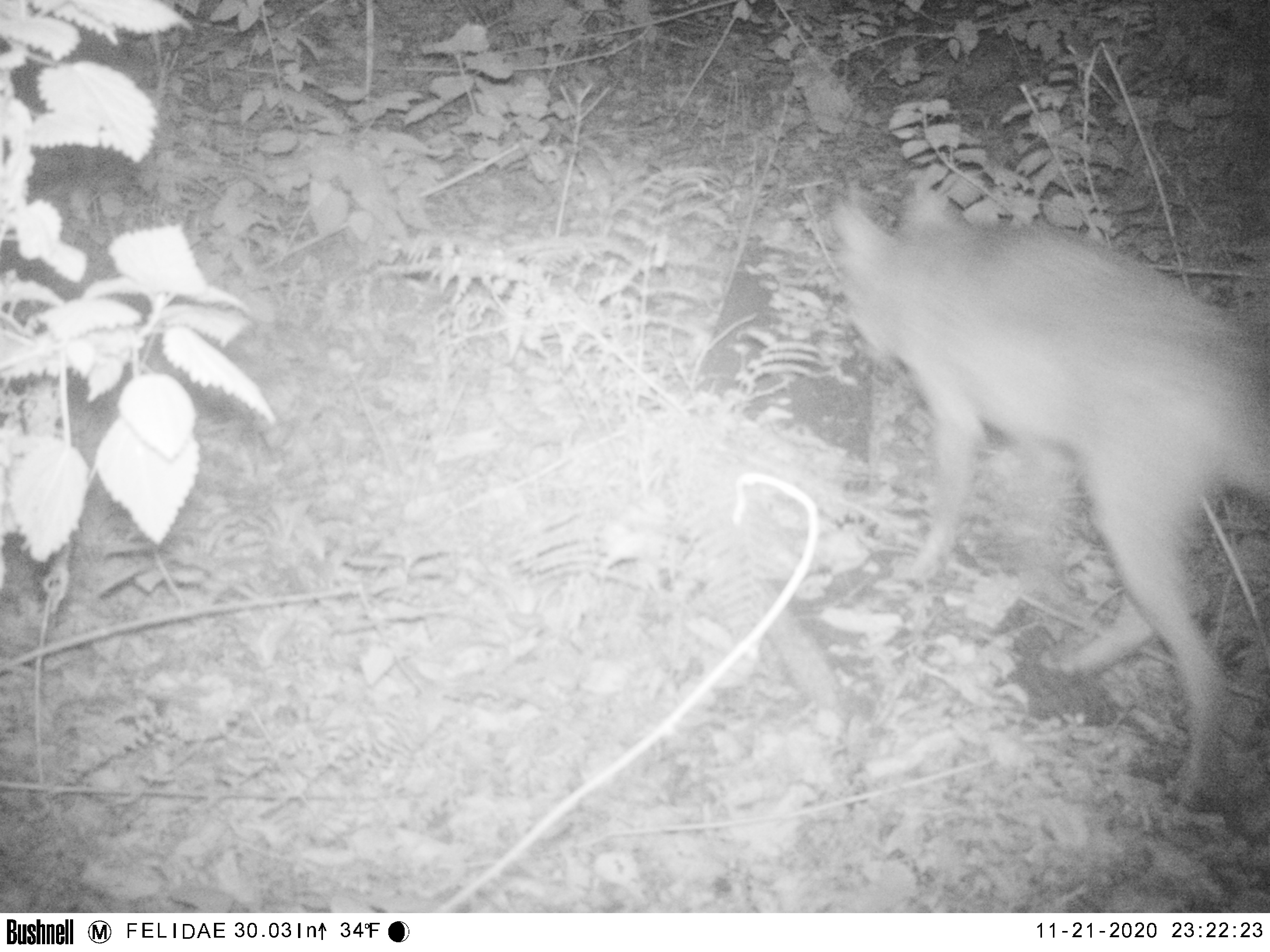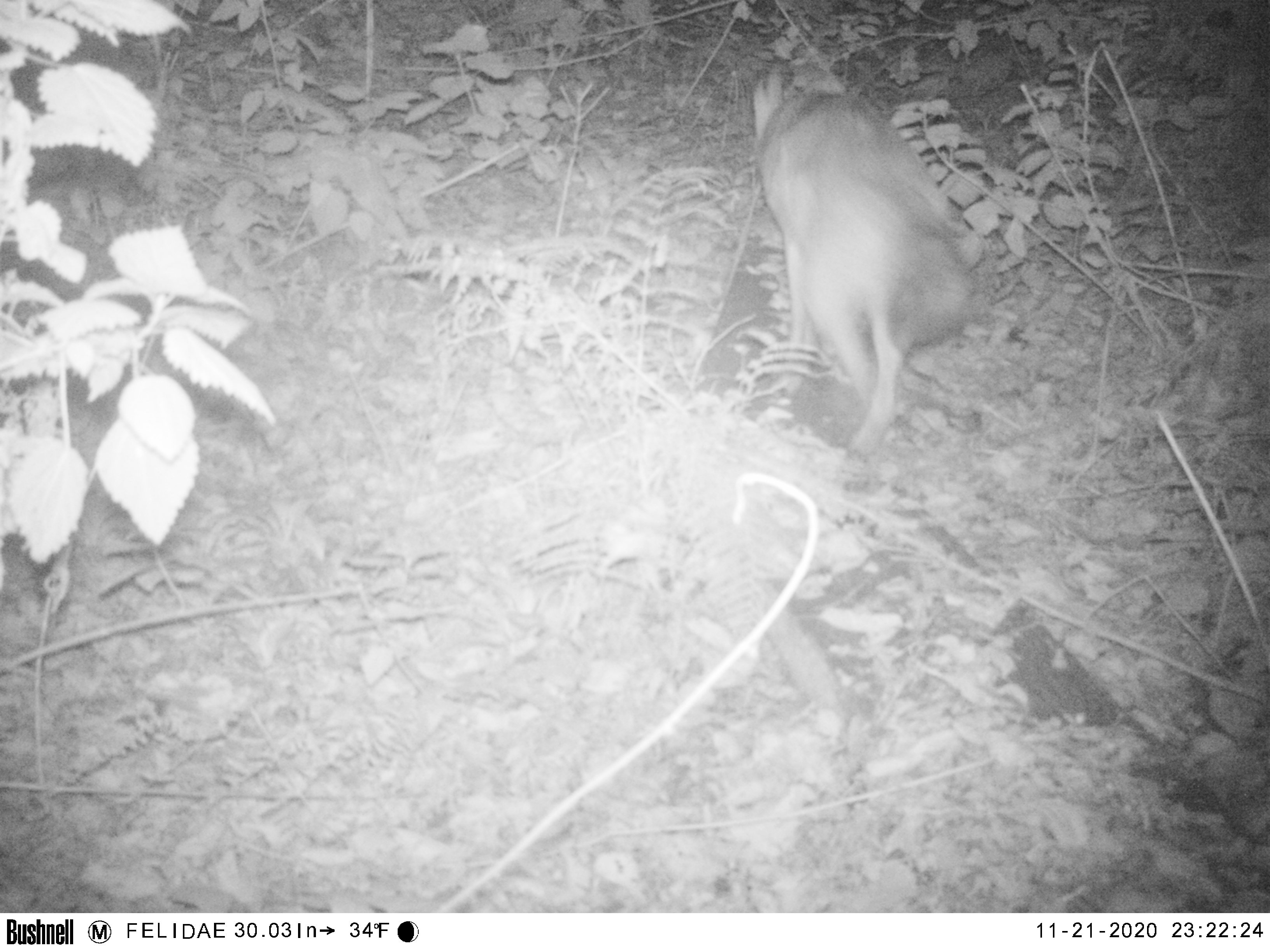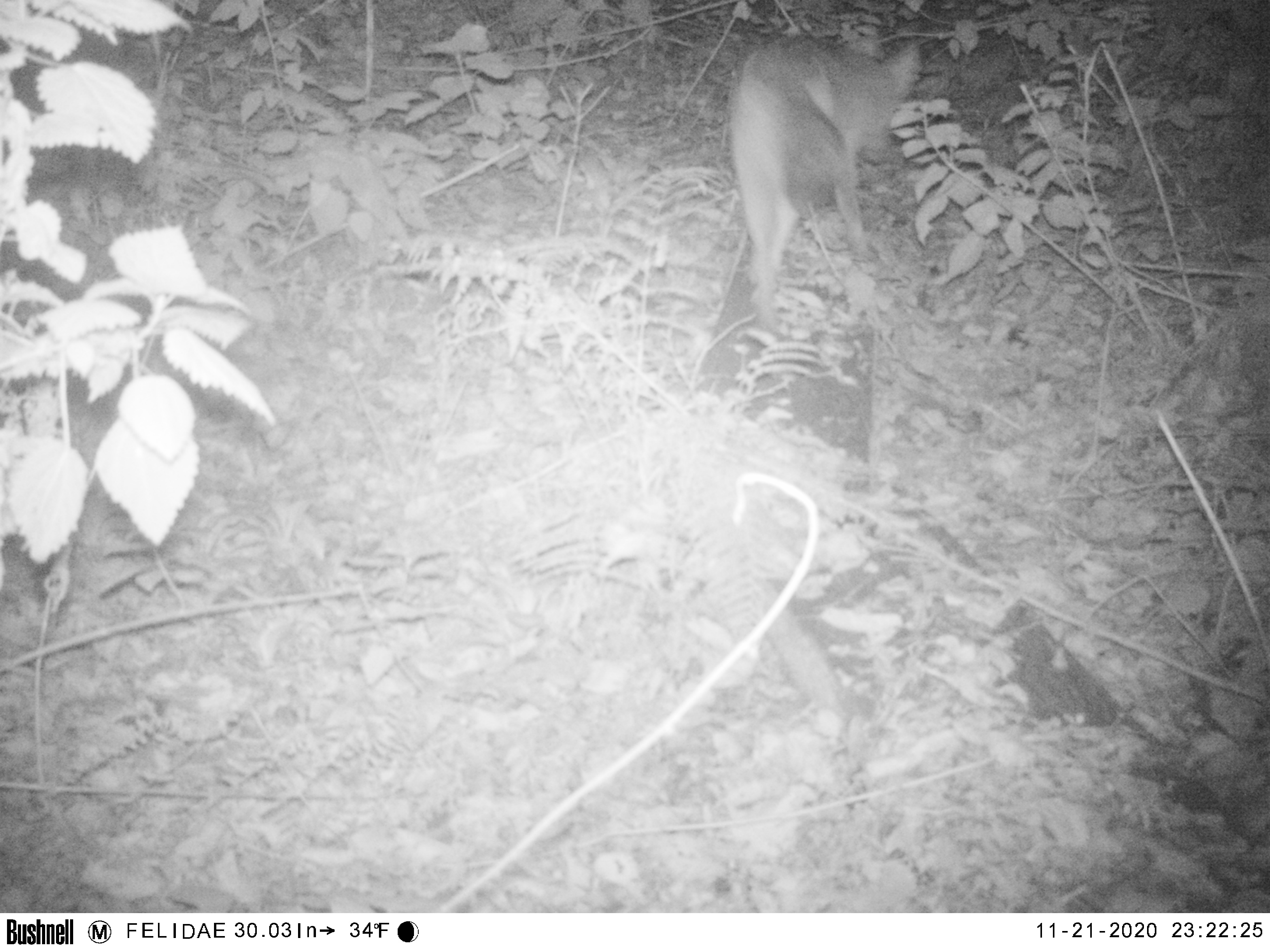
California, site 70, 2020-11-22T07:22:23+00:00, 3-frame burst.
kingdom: Animalia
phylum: Chordata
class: Mammalia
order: Carnivora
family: Canidae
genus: Canis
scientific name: Canis latrans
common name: coyote